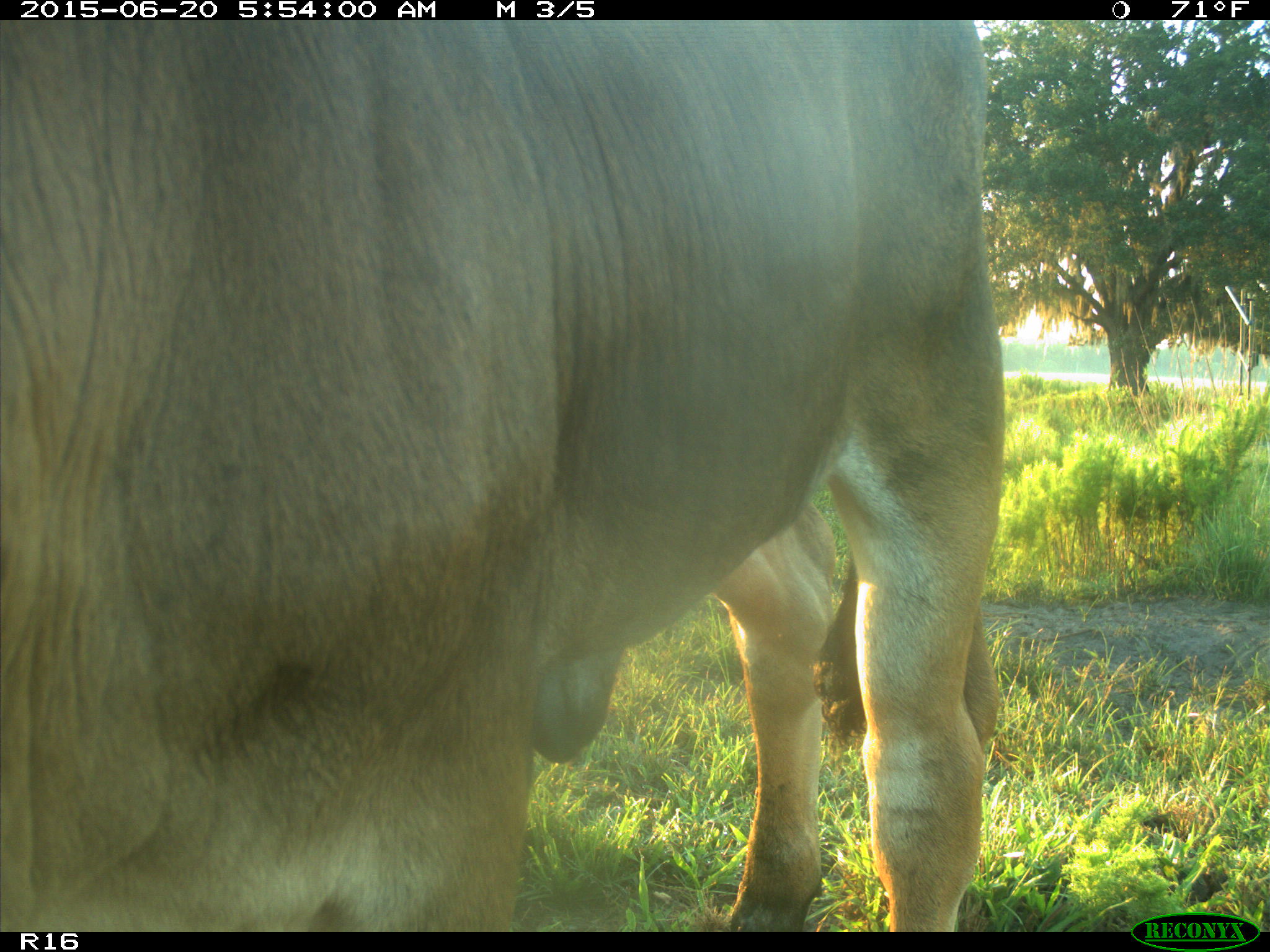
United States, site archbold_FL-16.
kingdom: Animalia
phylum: Chordata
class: Mammalia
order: Artiodactyla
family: Bovidae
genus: Bos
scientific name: Bos taurus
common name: domestic cow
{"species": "Bos taurus (domestic cow)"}